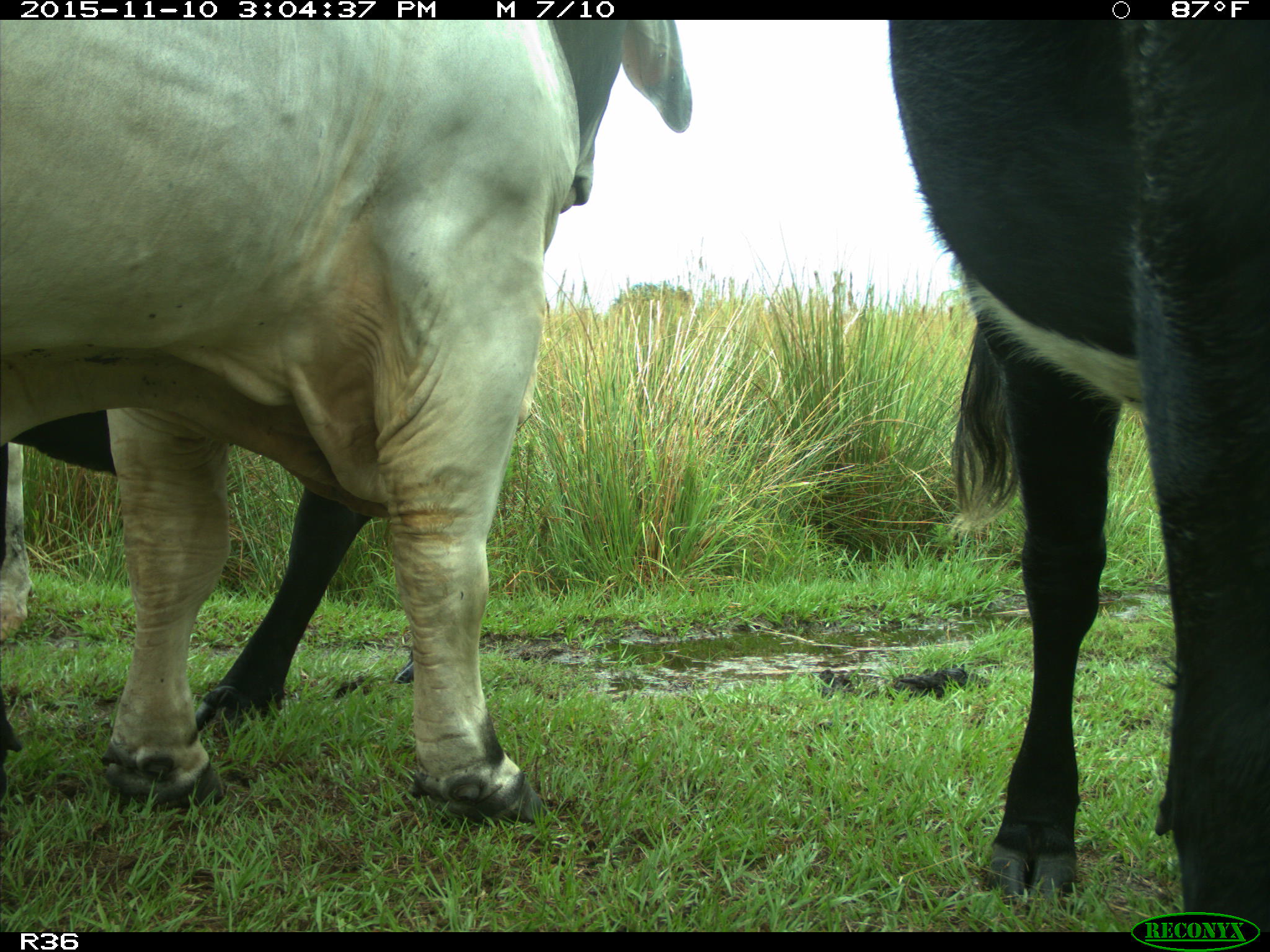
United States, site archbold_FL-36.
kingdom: Animalia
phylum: Chordata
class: Mammalia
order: Artiodactyla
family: Bovidae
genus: Bos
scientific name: Bos taurus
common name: domestic cow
Bos taurus (domestic cow).